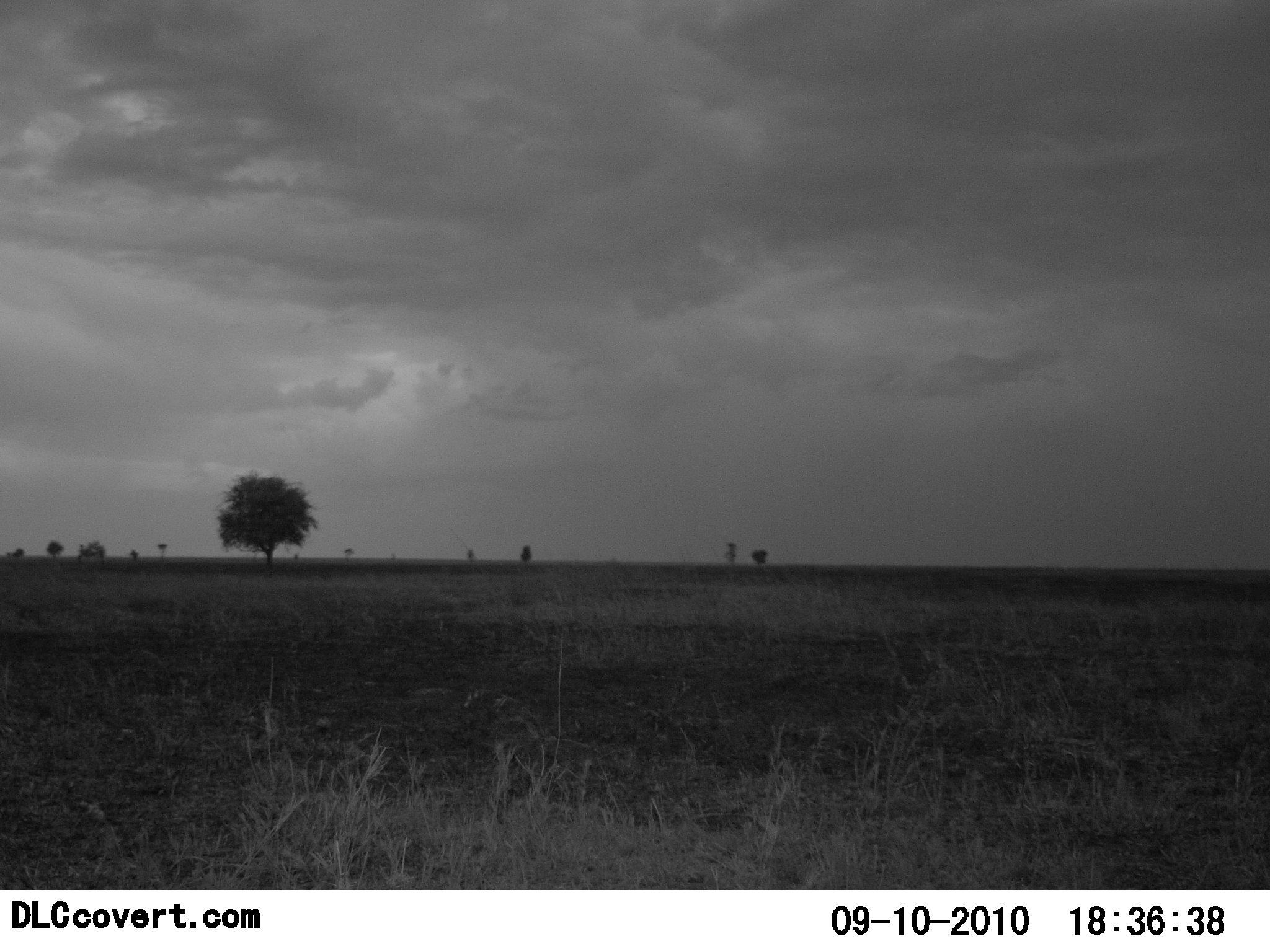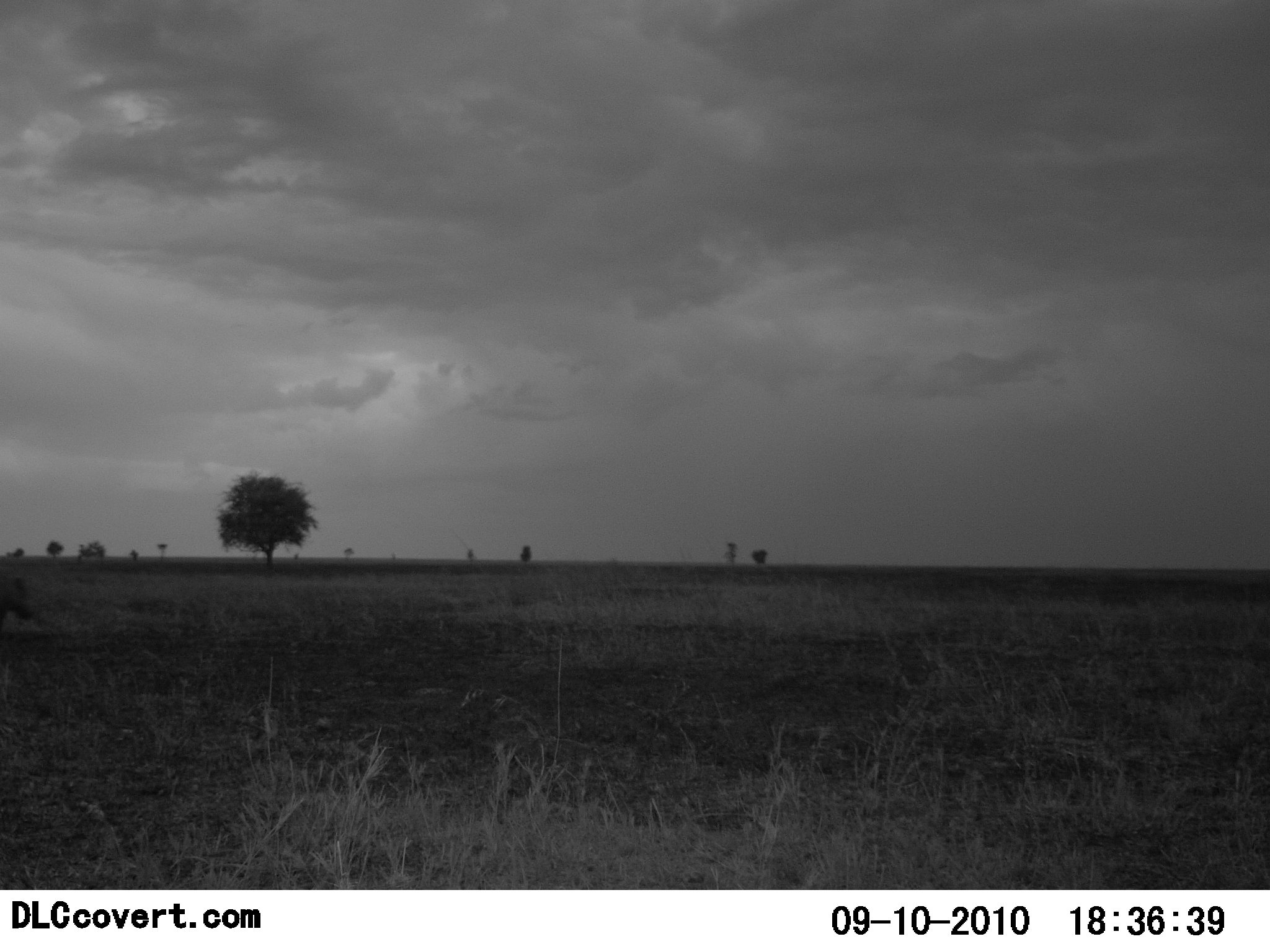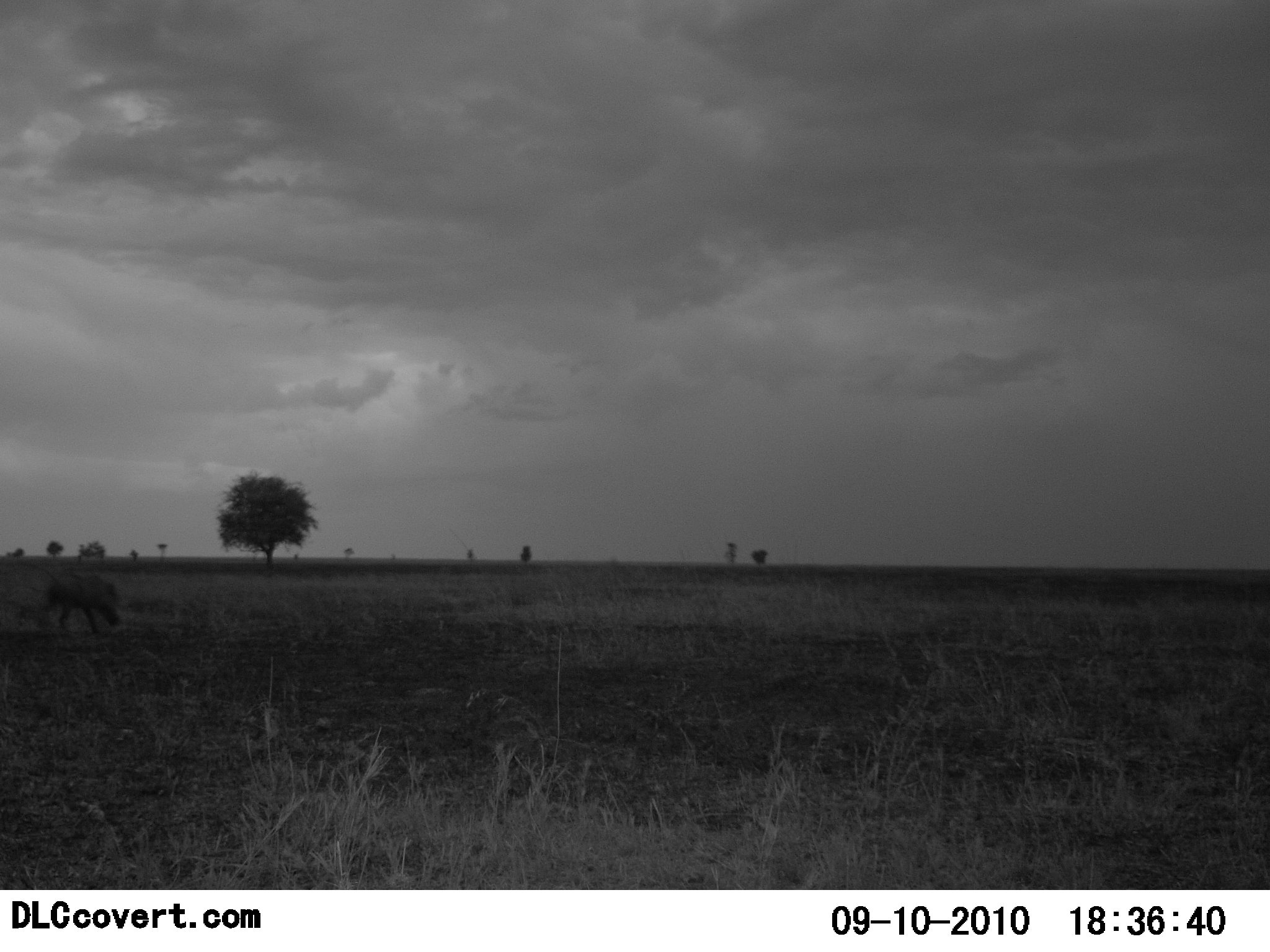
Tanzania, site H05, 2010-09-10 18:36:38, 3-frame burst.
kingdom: Animalia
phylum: Chordata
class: Mammalia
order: Artiodactyla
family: Suidae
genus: Phacochoerus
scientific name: Phacochoerus africanus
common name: warthog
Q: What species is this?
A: Warthog (Phacochoerus africanus).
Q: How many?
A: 1.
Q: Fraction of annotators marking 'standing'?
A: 0%.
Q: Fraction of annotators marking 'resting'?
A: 0%.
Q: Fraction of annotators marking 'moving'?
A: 100%.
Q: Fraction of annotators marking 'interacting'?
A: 0%.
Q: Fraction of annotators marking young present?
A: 0%.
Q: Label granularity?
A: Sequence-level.